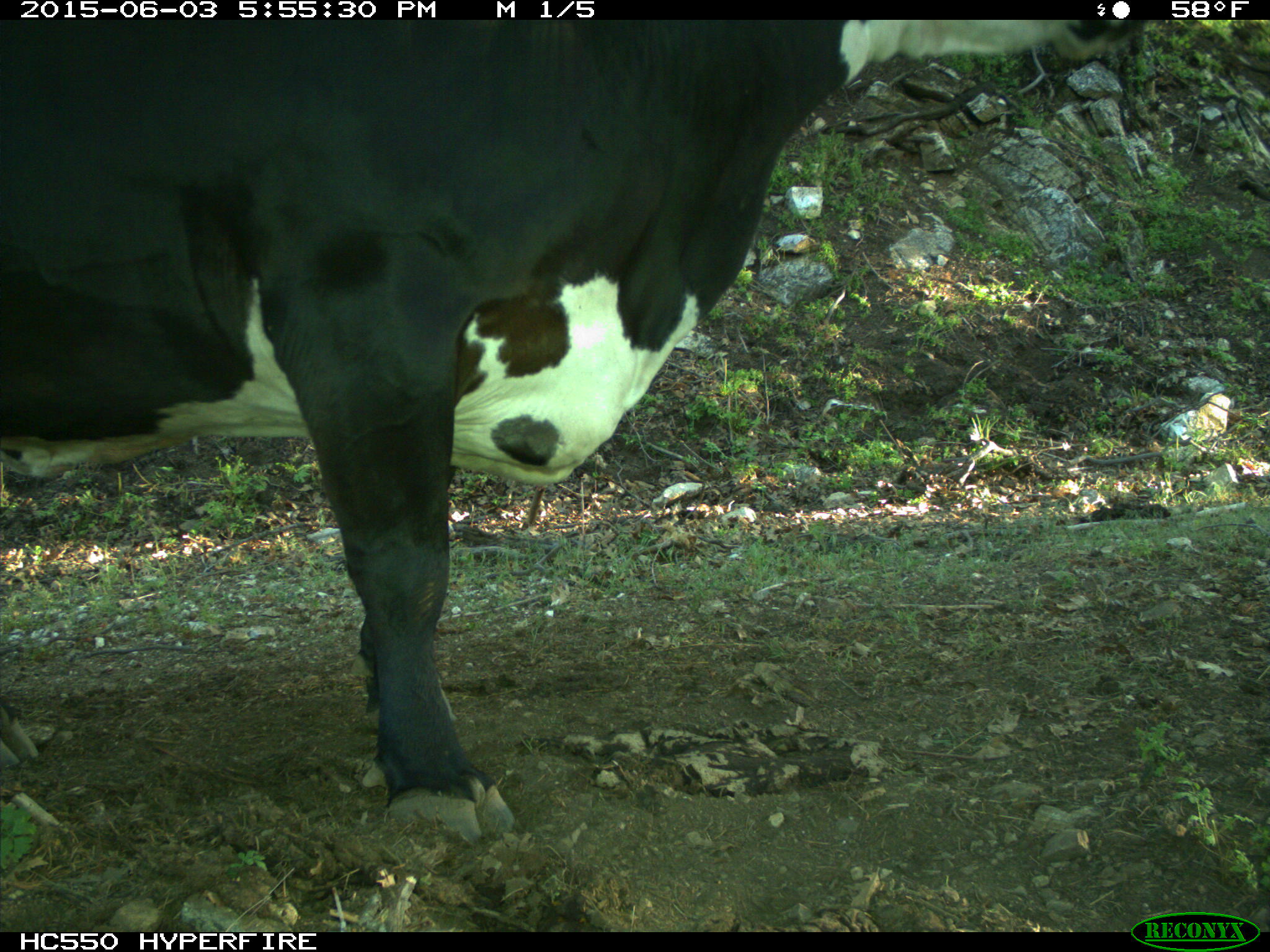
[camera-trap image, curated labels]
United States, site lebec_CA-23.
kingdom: Animalia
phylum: Chordata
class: Mammalia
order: Artiodactyla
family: Bovidae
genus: Bos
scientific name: Bos taurus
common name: domestic cow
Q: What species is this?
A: Bos taurus (domestic cow).